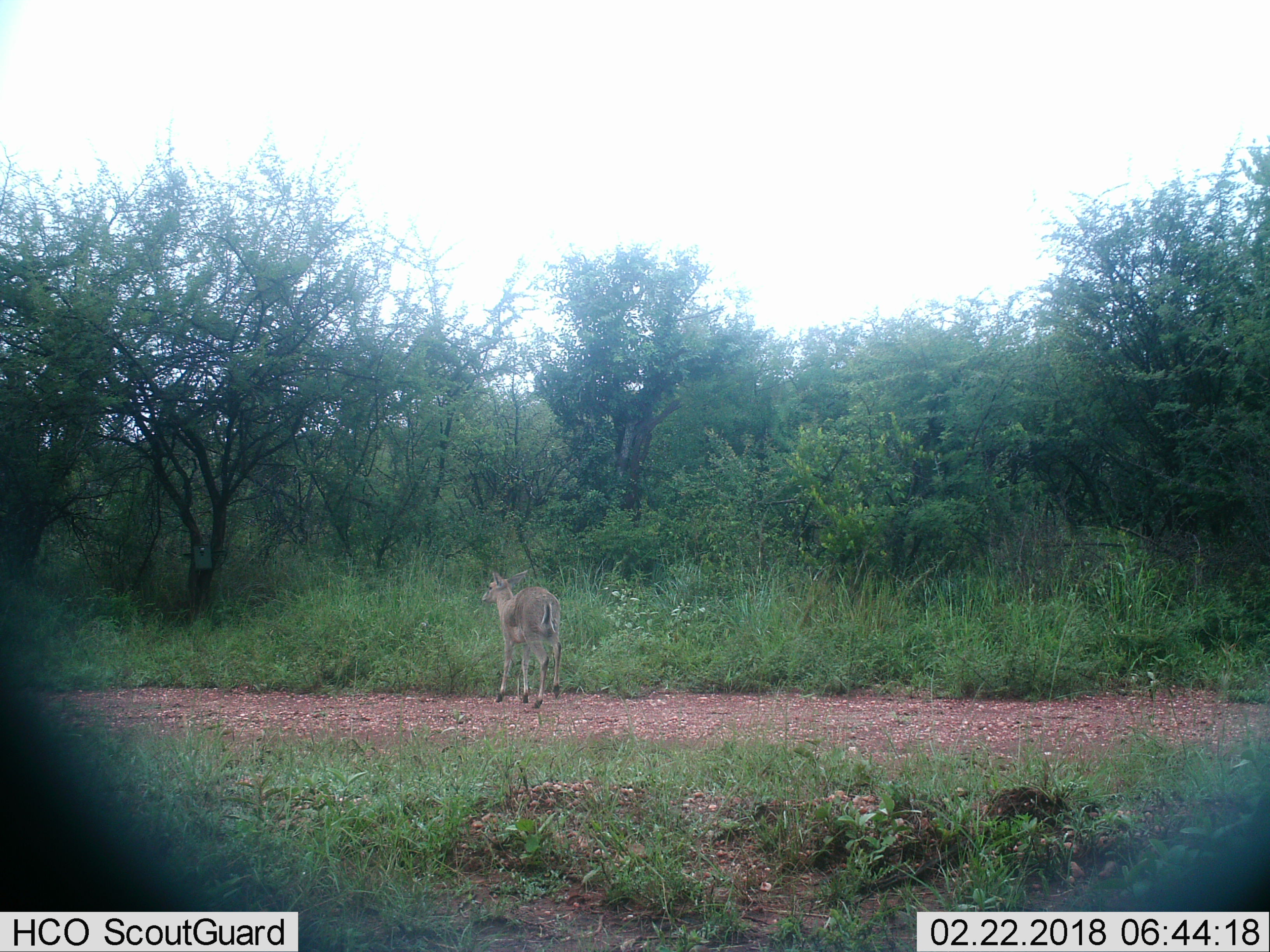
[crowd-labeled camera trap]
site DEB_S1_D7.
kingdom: Animalia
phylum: Chordata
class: Mammalia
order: Artiodactyla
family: Bovidae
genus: Sylvicapra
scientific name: Sylvicapra grimmia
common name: common duiker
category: duikercommongrey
Duikercommongrey (common duiker) (Sylvicapra grimmia), count 1. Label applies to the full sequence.